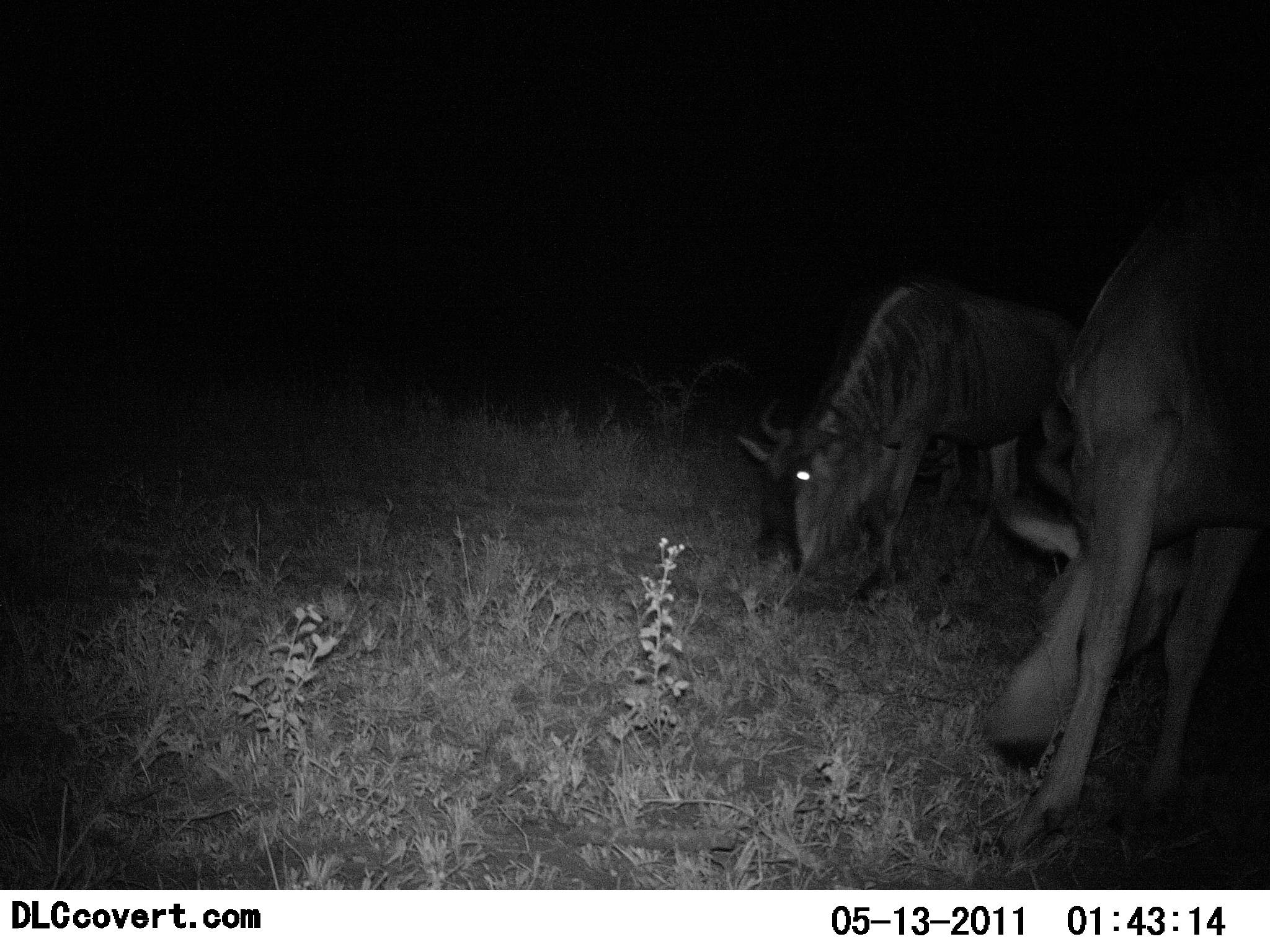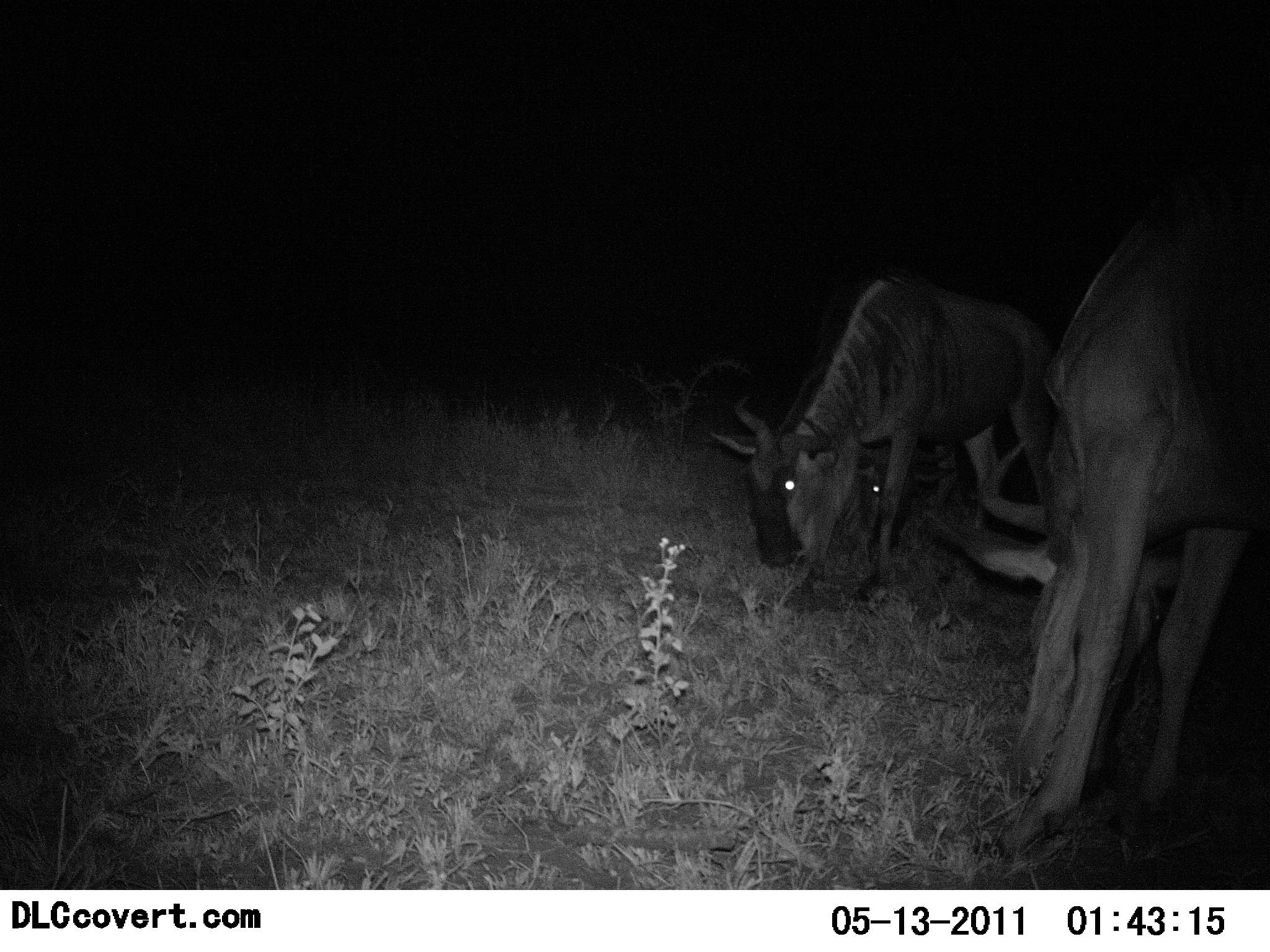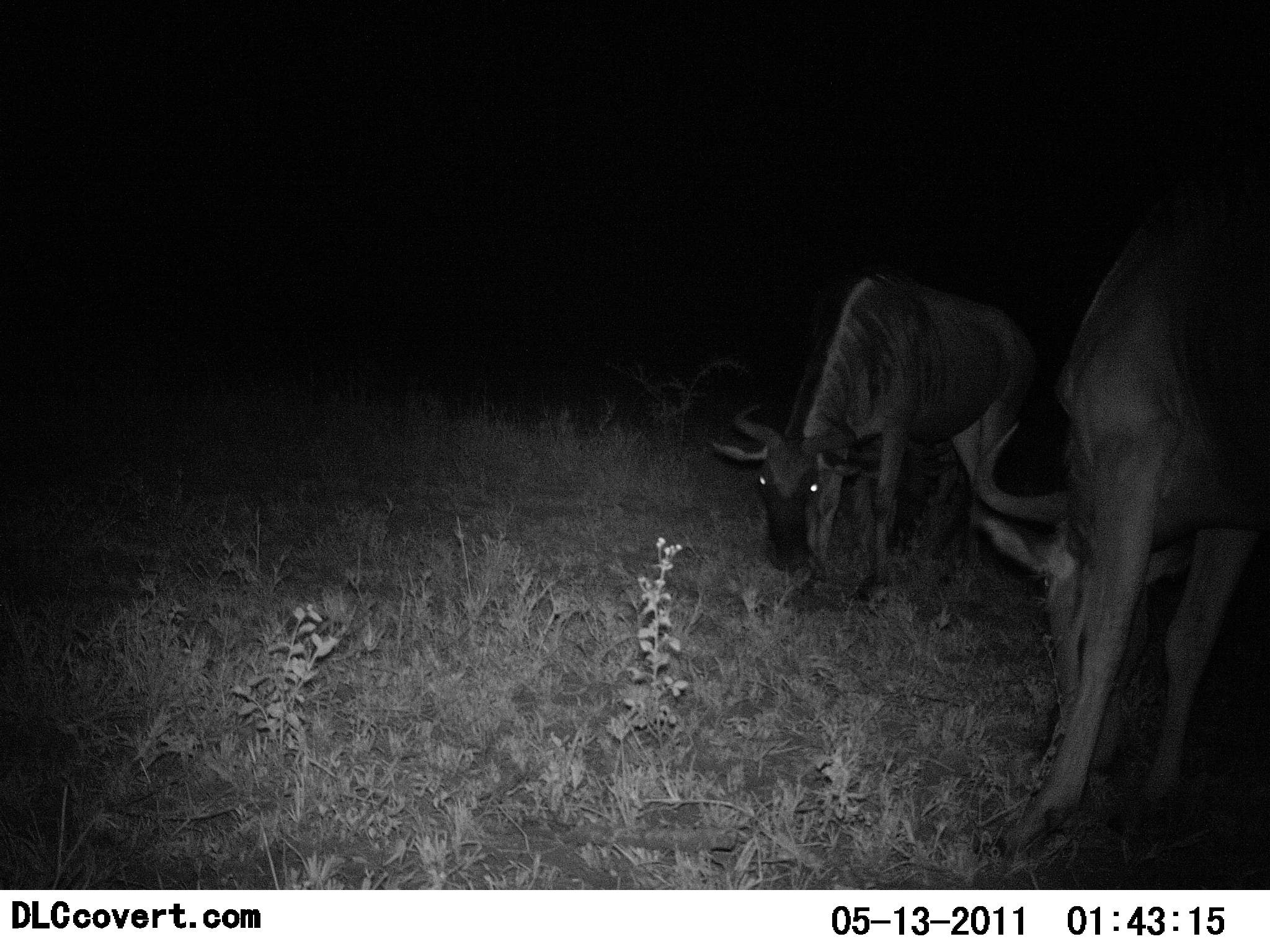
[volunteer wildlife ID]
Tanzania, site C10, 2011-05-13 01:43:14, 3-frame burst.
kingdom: Animalia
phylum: Chordata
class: Mammalia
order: Artiodactyla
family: Bovidae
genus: Connochaetes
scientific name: Connochaetes taurinus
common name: blue wildebeest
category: wildebeest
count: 2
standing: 18%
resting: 0%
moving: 0%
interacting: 0%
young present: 0%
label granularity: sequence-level